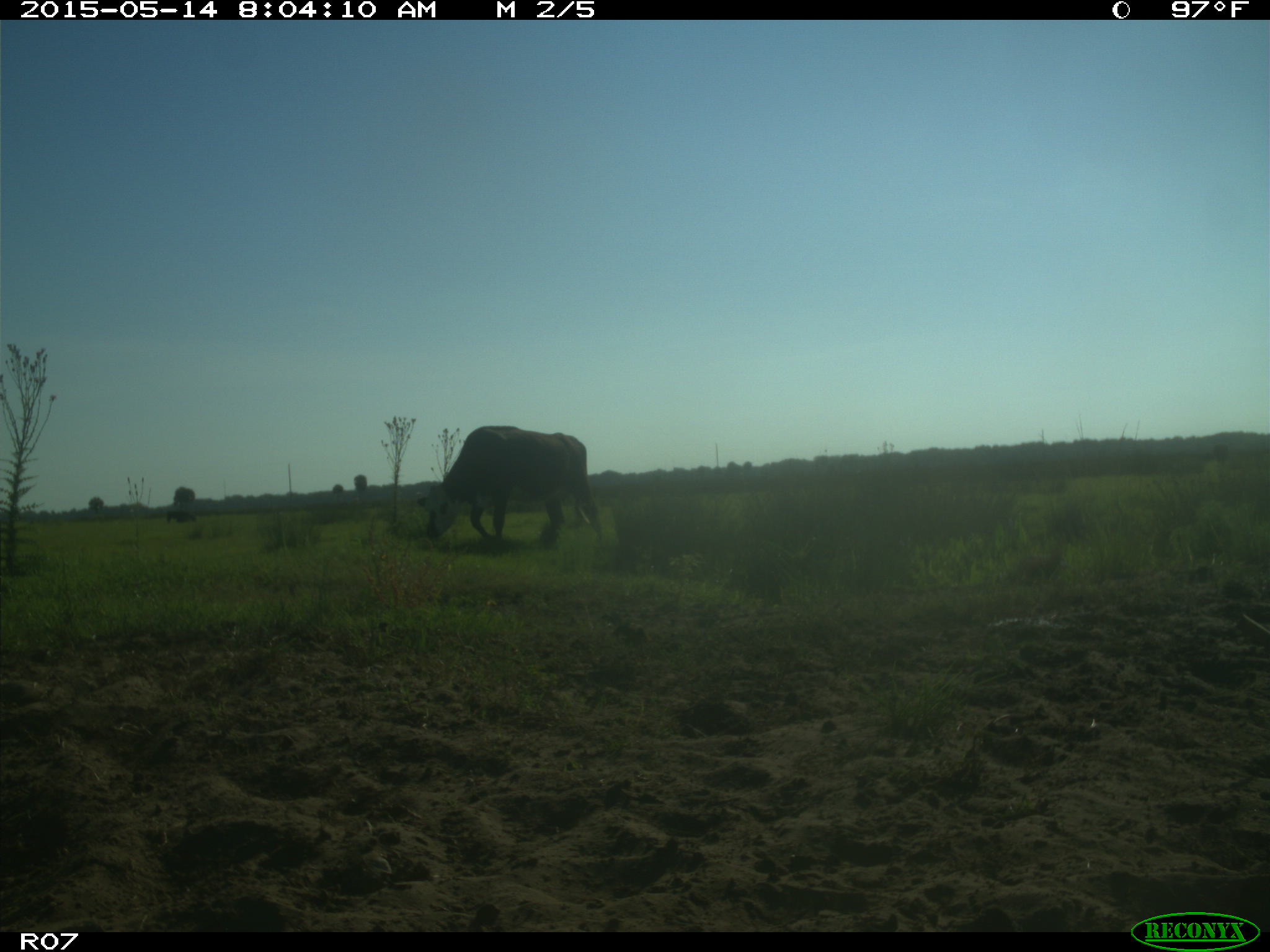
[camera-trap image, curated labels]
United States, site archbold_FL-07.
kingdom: Animalia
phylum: Chordata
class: Mammalia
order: Artiodactyla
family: Bovidae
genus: Bos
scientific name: Bos taurus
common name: domestic cow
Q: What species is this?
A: Bos taurus (domestic cow).